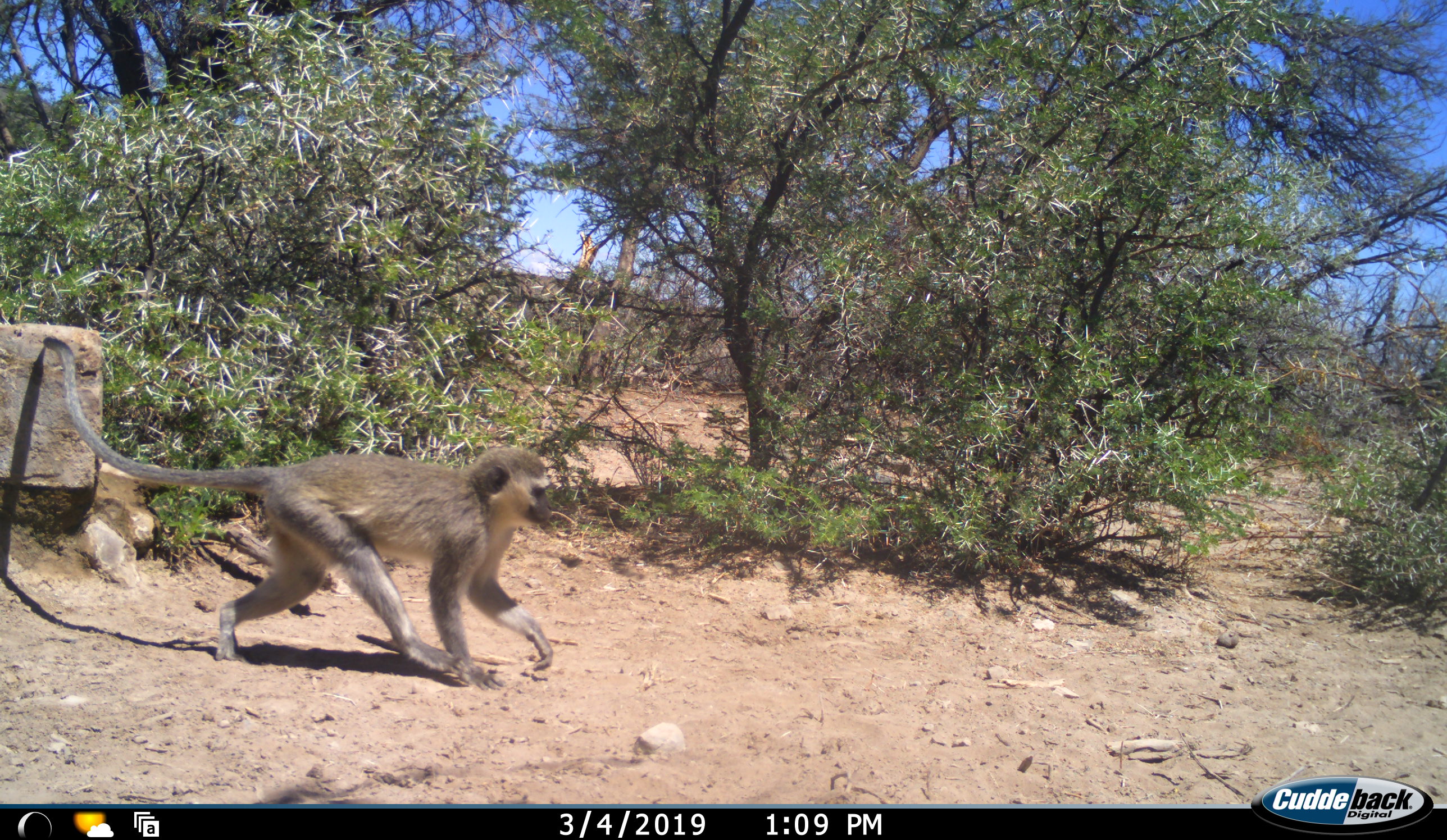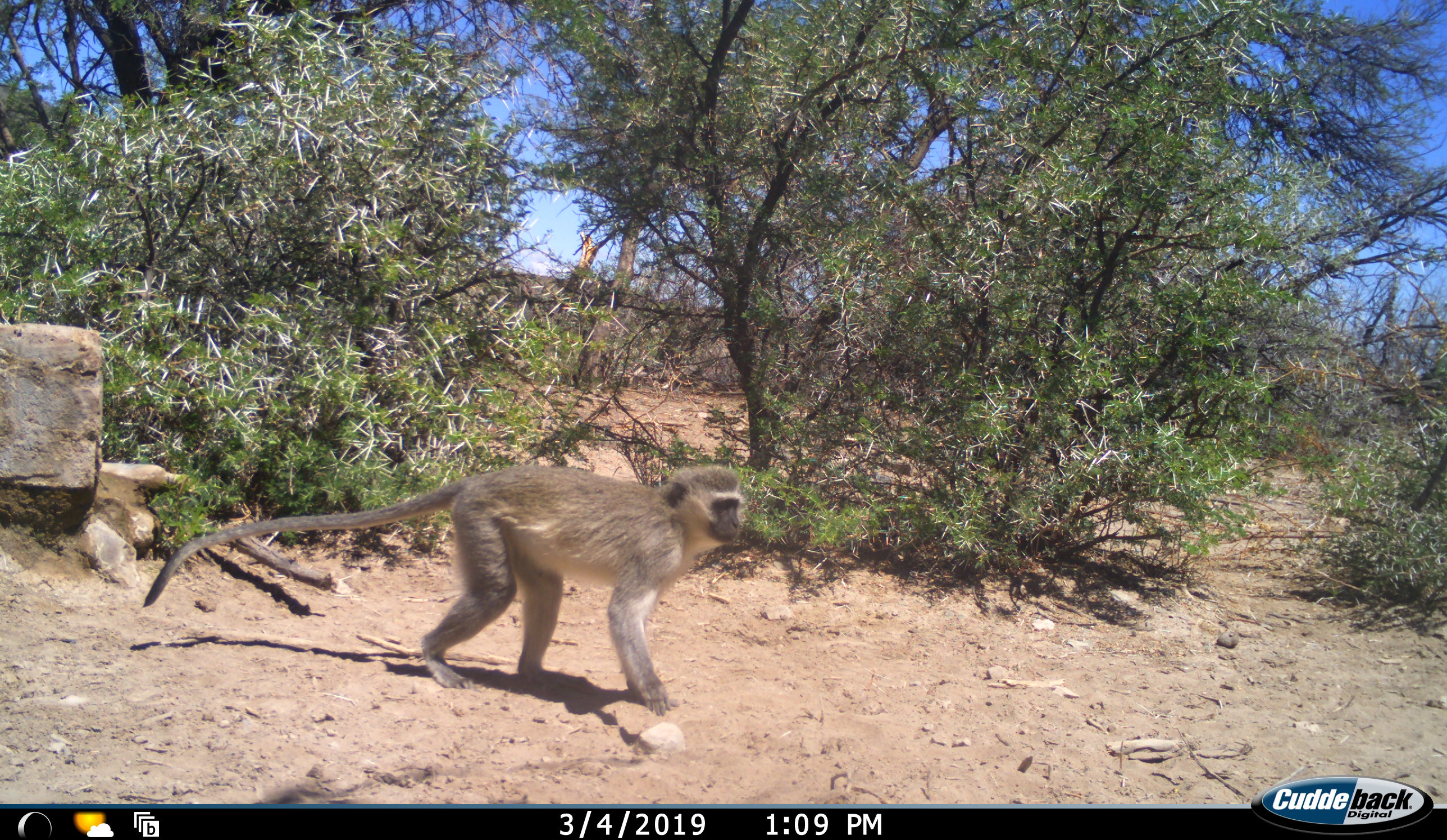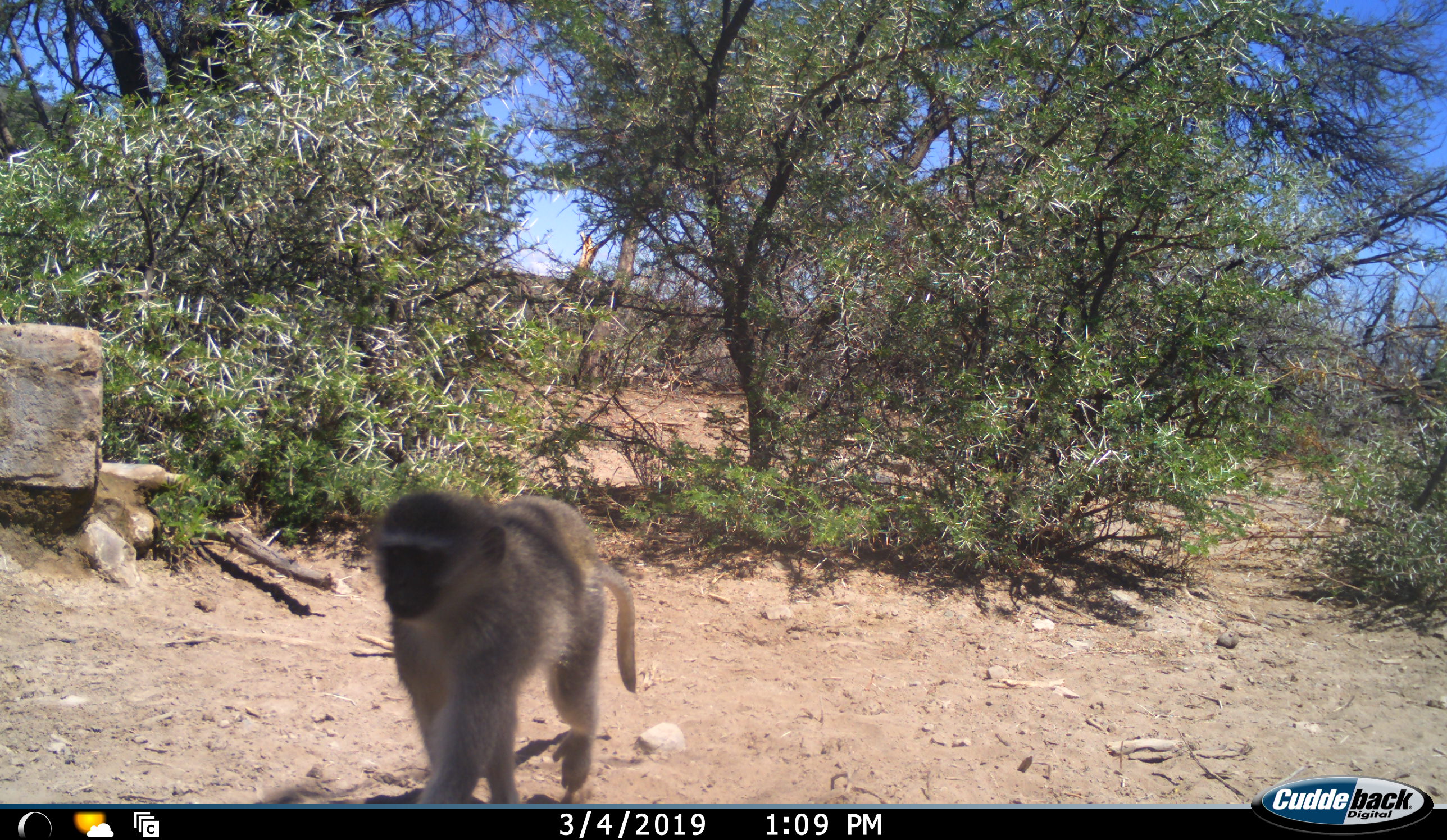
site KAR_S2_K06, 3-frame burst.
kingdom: Animalia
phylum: Chordata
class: Mammalia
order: Primates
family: Cercopithecidae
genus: Chlorocebus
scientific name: Chlorocebus pygerythrus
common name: vervet monkey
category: monkeyvervet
Monkeyvervet (vervet monkey) (Chlorocebus pygerythrus), count 1. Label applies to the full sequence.